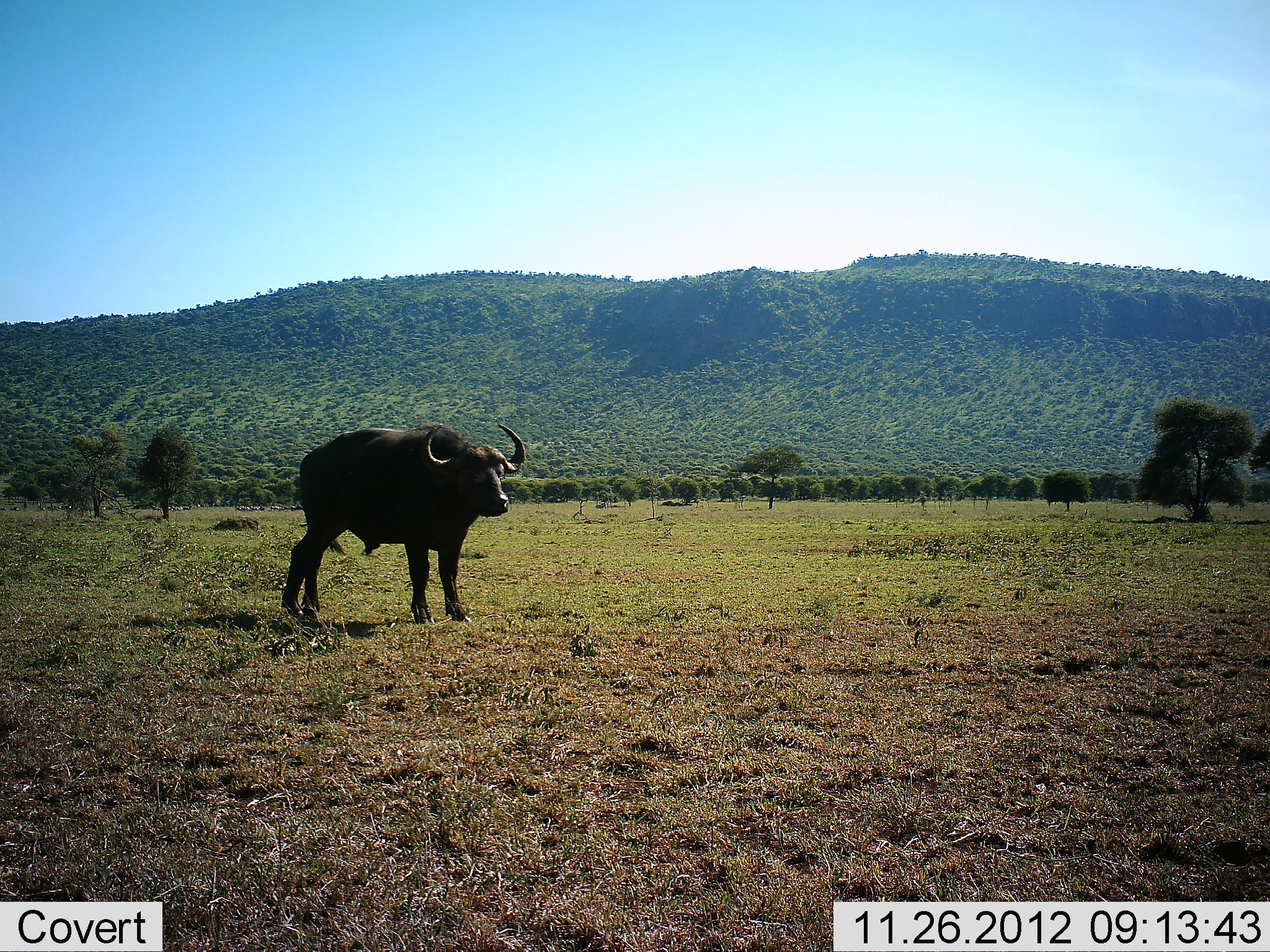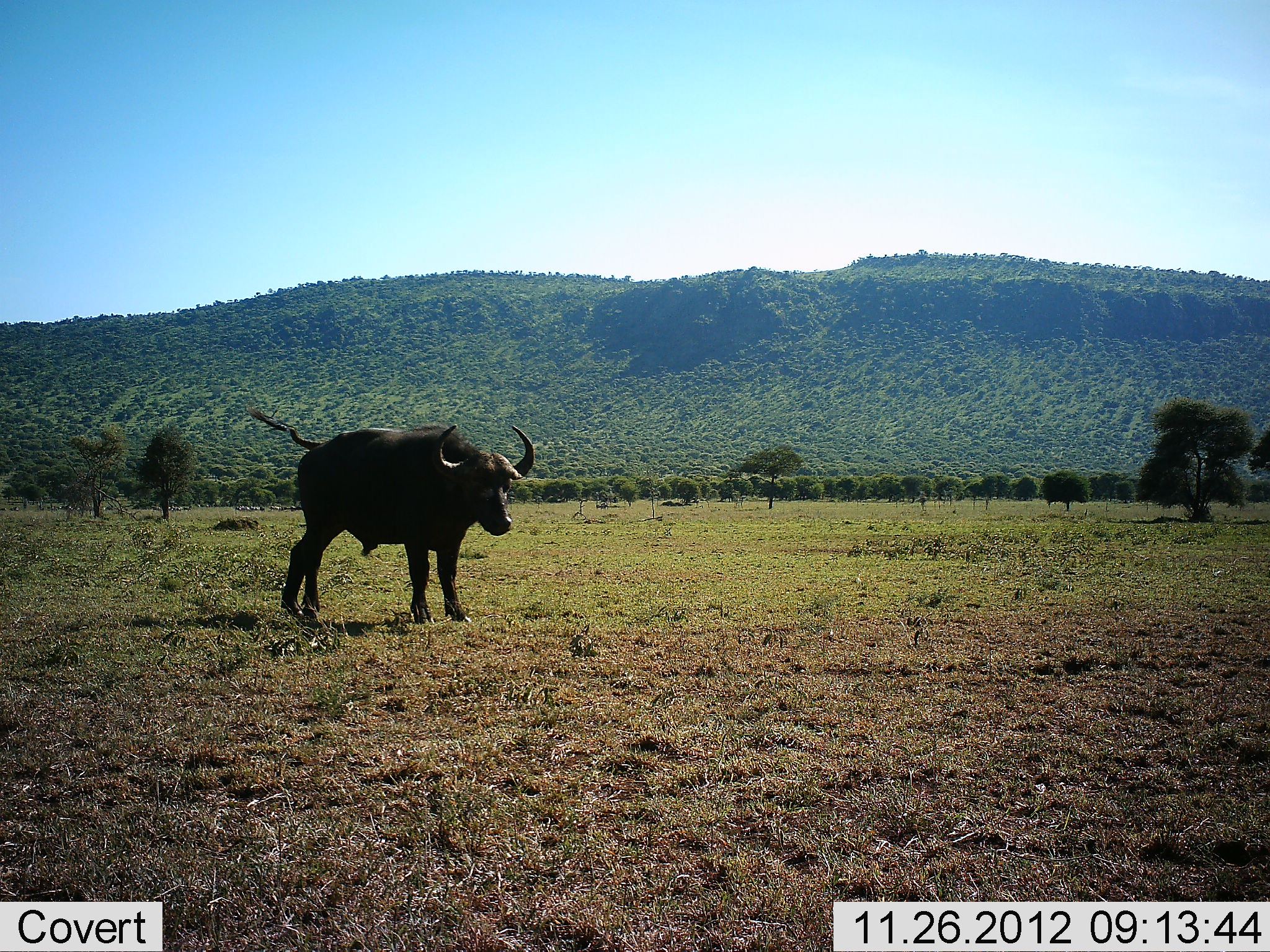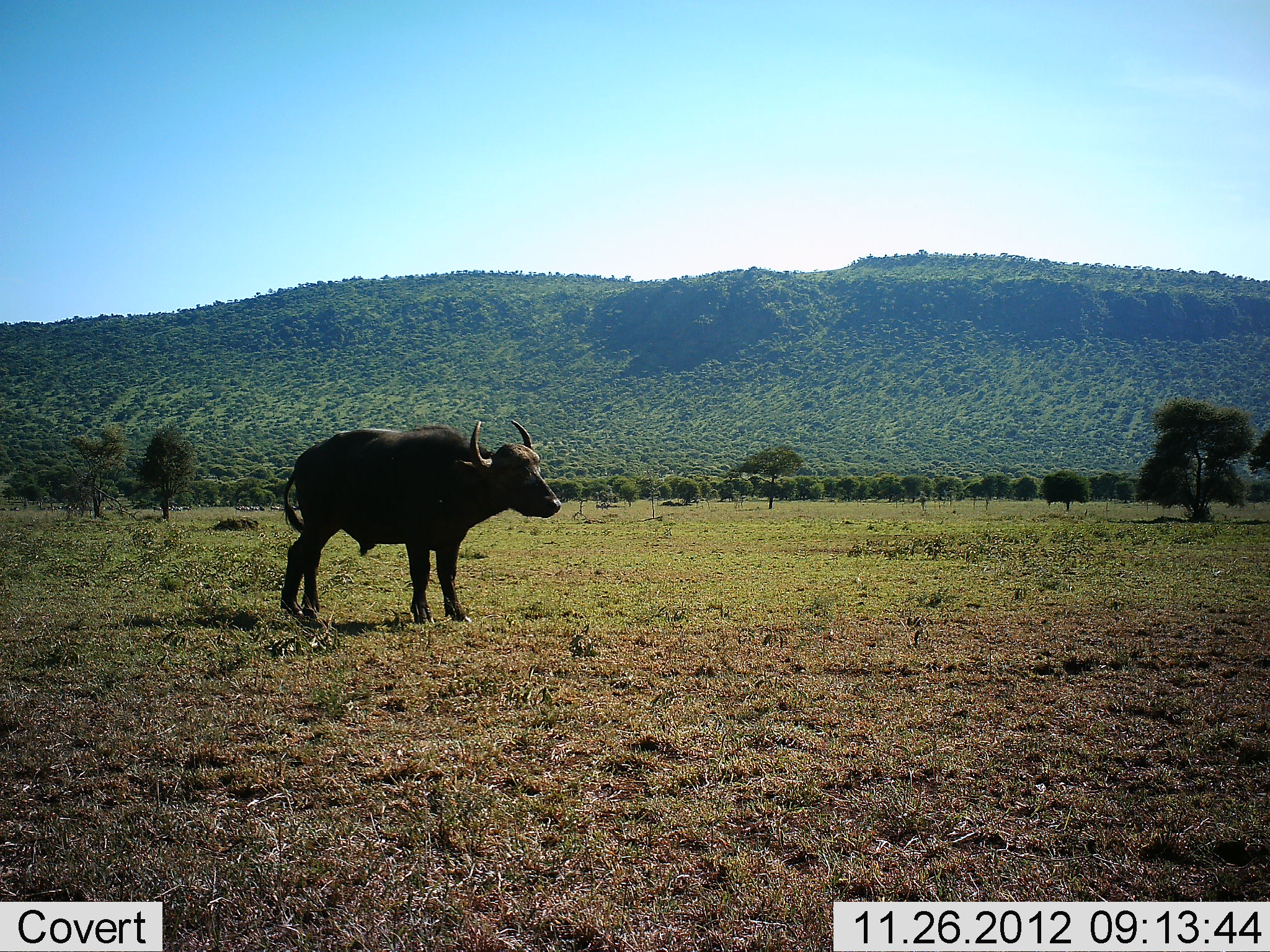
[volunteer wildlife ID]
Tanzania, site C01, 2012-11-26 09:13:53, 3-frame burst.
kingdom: Animalia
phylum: Chordata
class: Mammalia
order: Artiodactyla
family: Bovidae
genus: Syncerus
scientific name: Syncerus caffer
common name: cape buffalo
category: buffalo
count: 1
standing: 95%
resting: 0%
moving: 5%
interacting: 0%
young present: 0%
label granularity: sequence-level